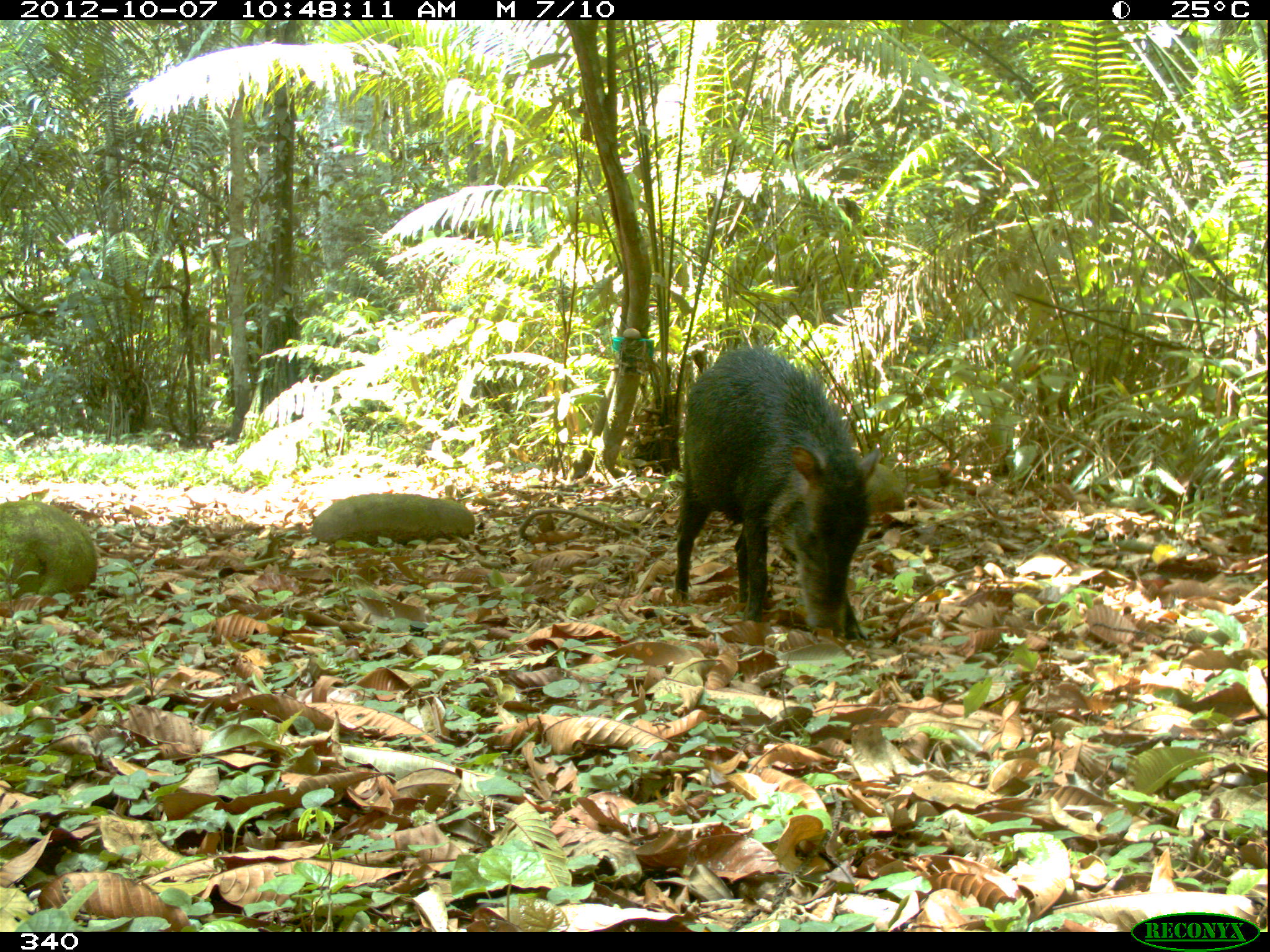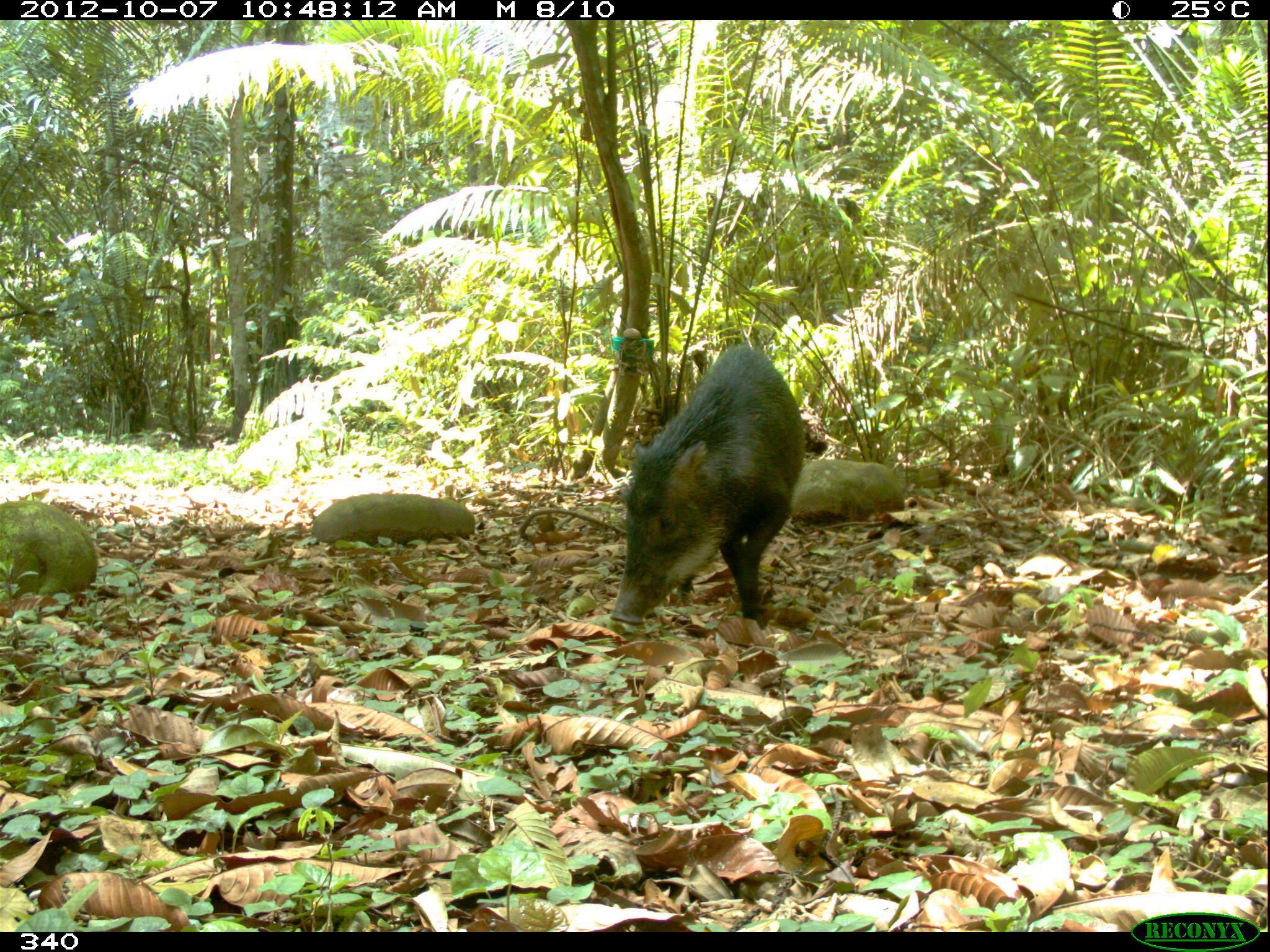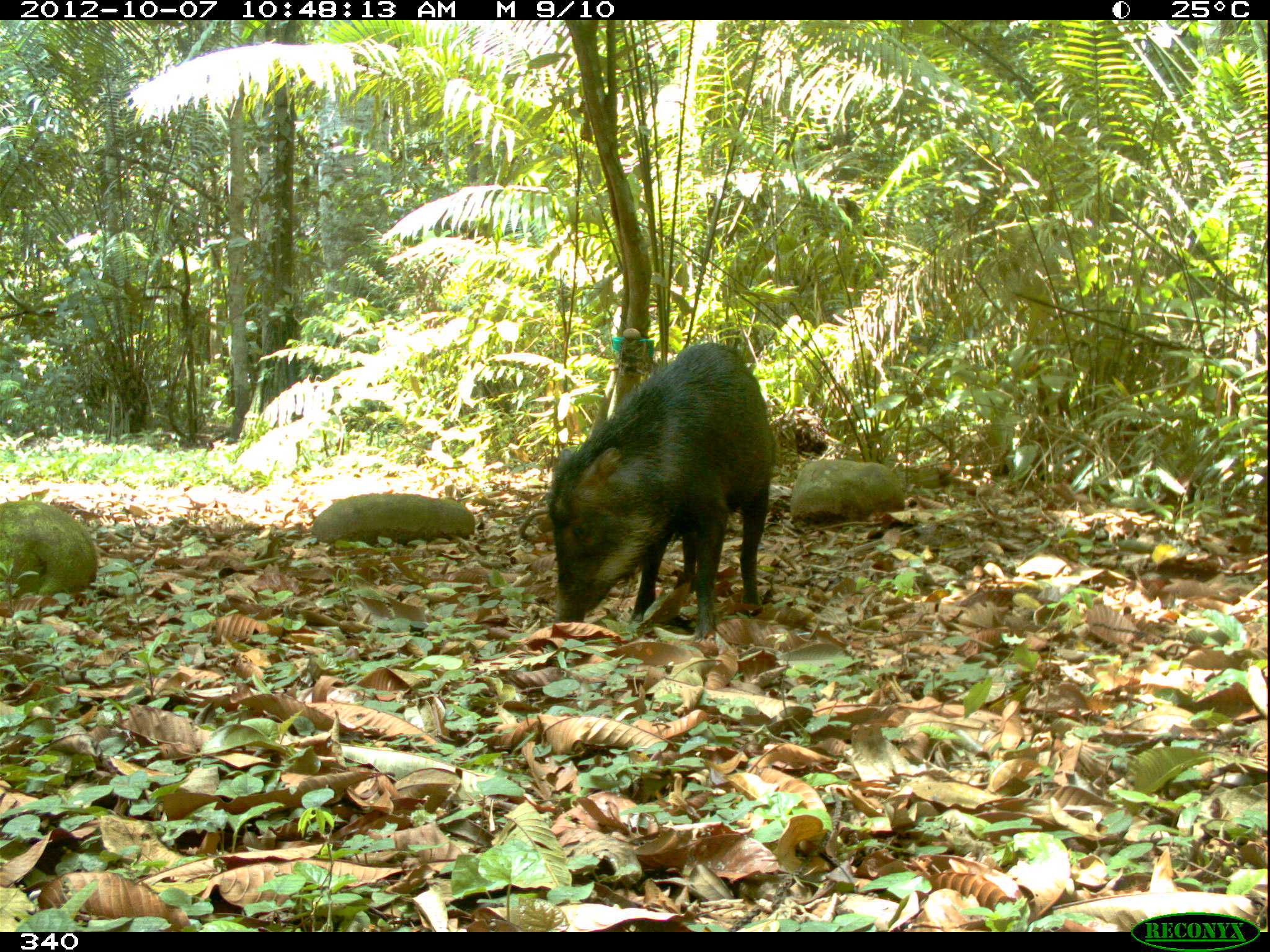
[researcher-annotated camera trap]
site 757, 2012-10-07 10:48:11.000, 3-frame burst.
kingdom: Animalia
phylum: Chordata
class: Mammalia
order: Artiodactyla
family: Tayassuidae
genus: Tayassu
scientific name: Tayassu pecari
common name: white-lipped peccary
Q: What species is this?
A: Tayassu pecari (white-lipped peccary).